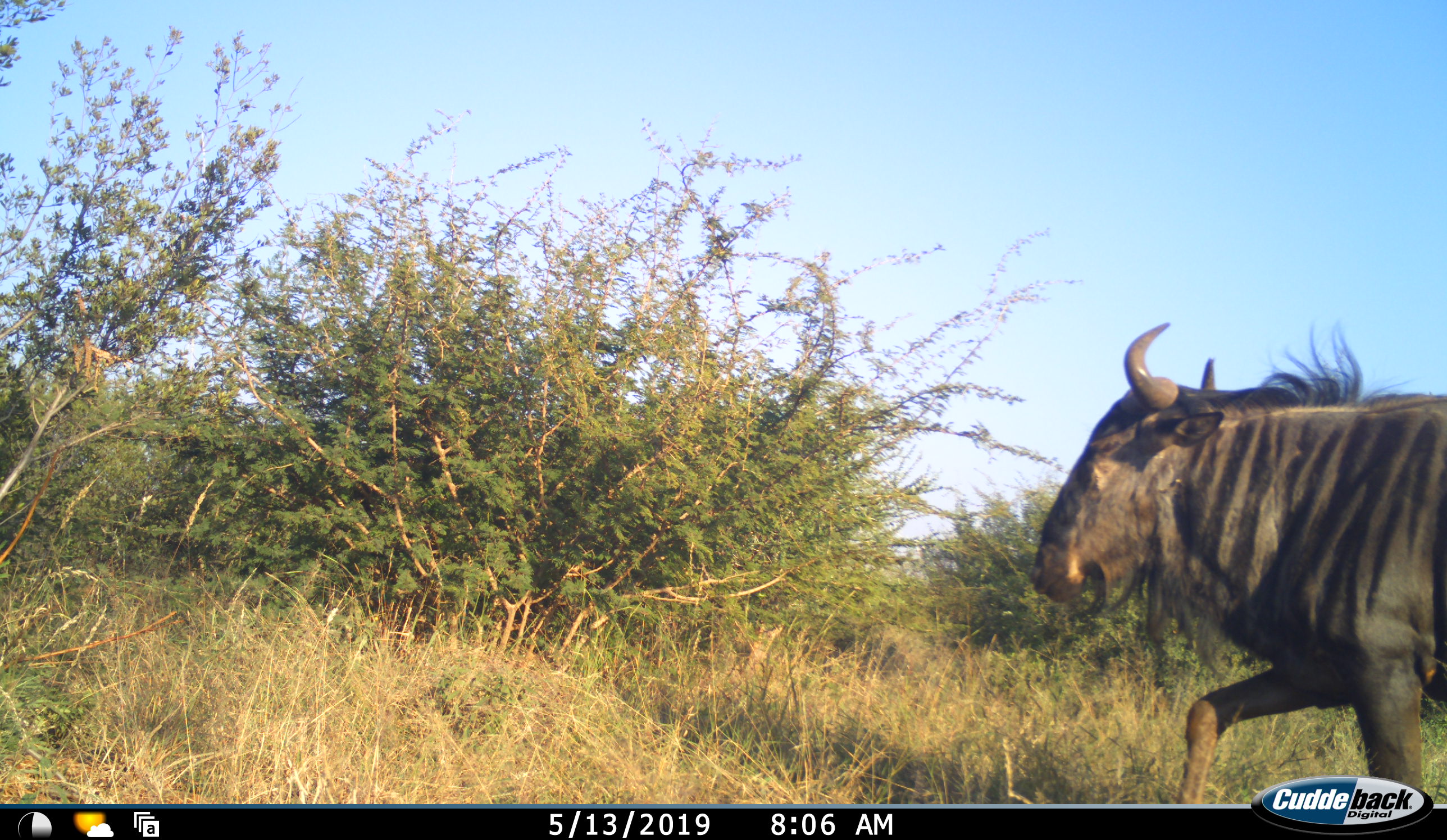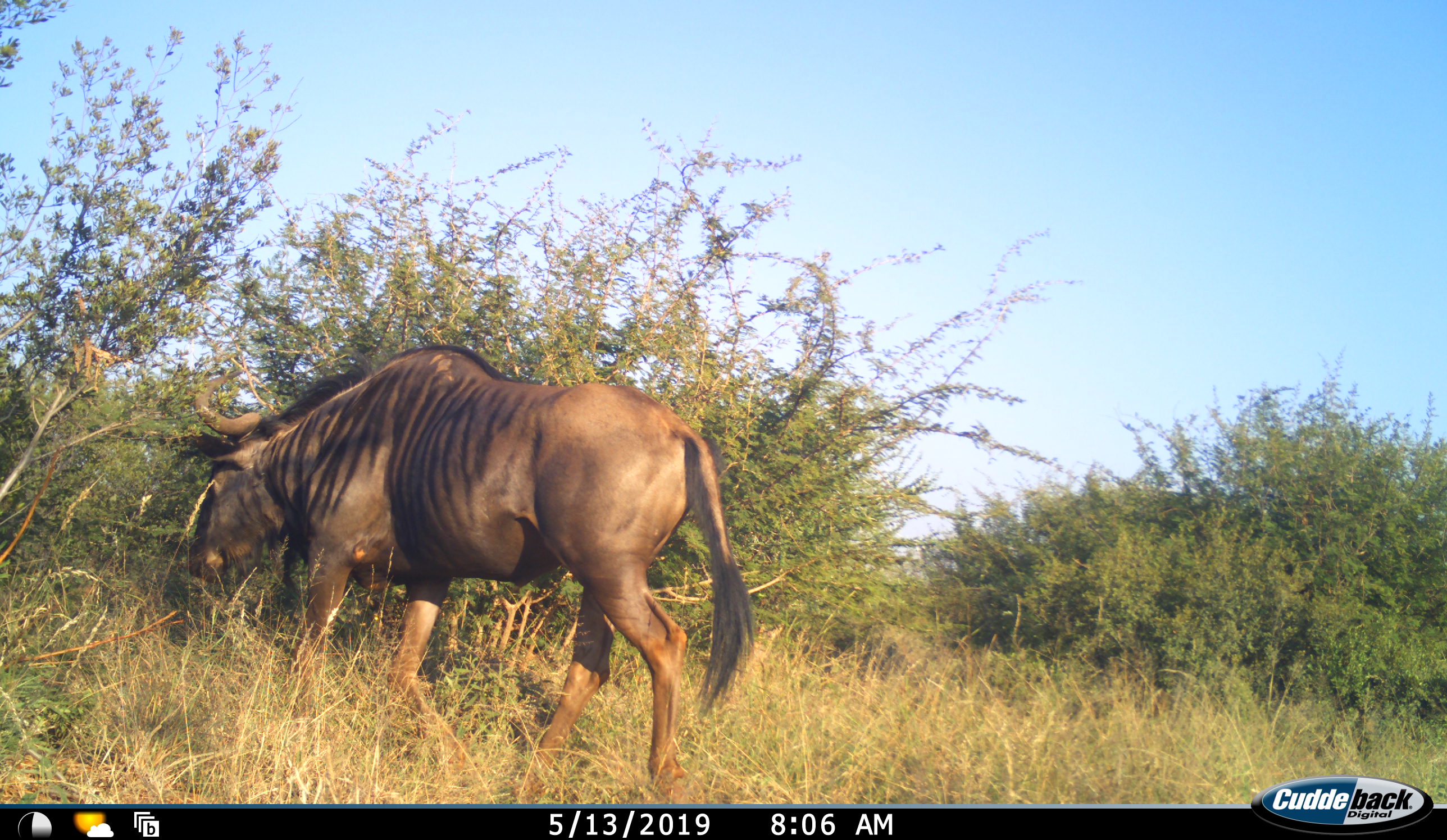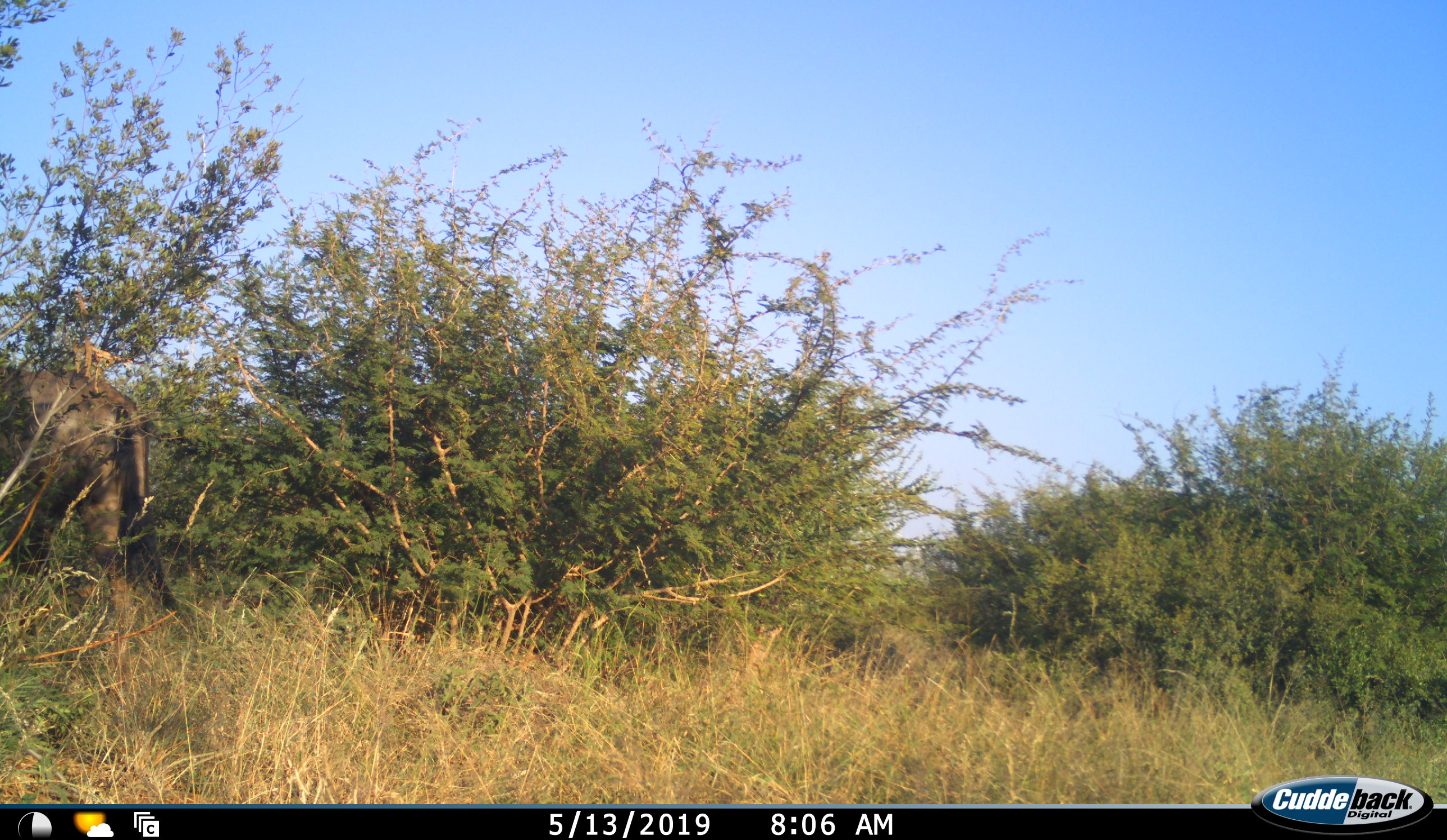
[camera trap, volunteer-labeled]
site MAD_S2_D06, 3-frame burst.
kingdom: Animalia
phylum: Chordata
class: Mammalia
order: Artiodactyla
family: Bovidae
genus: Connochaetes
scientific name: Connochaetes taurinus taurinus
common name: blue wildebeest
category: wildebeestblue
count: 1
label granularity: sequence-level